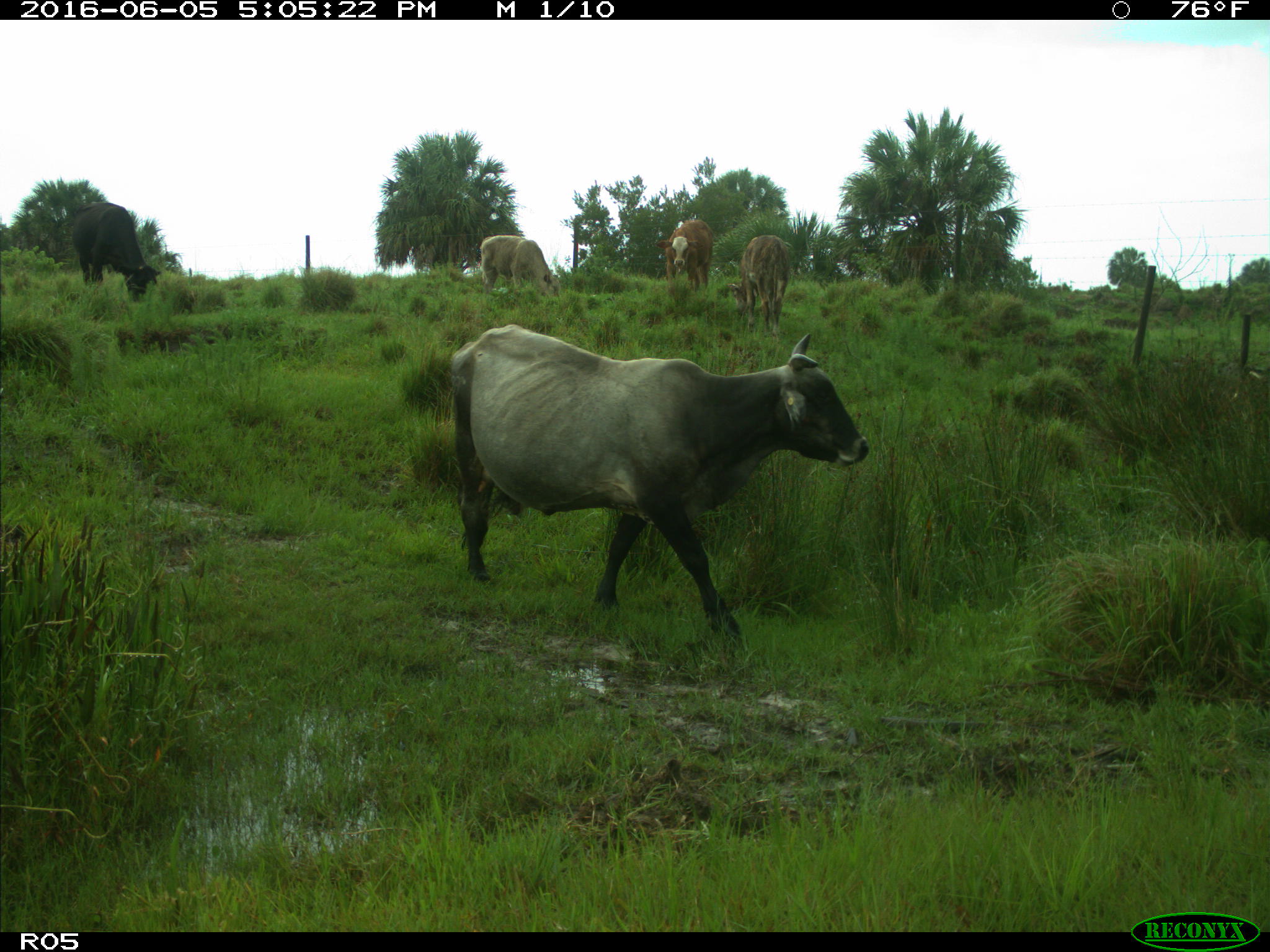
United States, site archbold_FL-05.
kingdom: Animalia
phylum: Chordata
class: Mammalia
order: Artiodactyla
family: Bovidae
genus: Bos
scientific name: Bos taurus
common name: domestic cow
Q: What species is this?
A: Bos taurus (domestic cow).